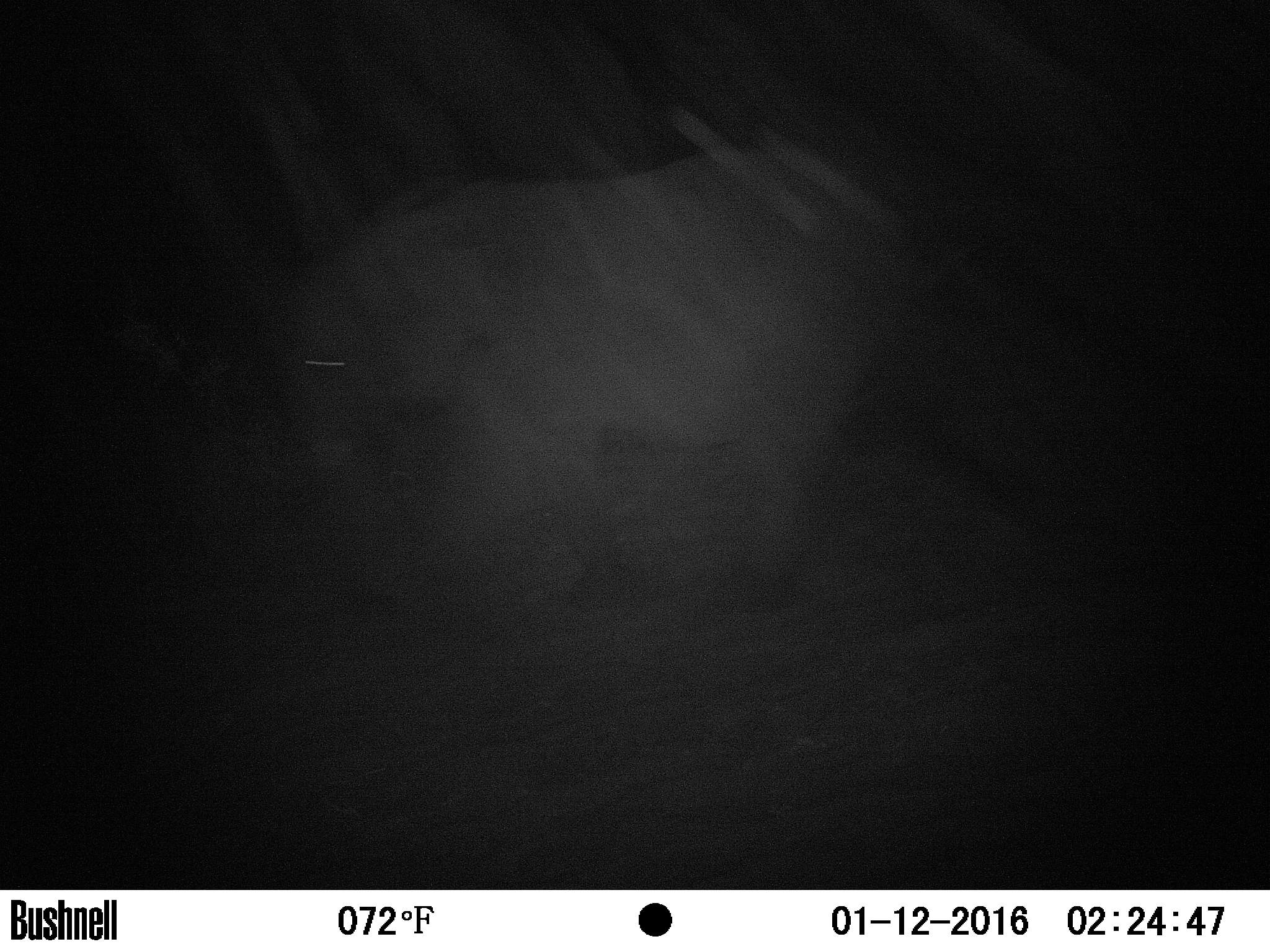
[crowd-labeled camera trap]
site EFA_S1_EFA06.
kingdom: Animalia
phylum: Chordata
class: Mammalia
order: Proboscidea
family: Elephantidae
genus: Loxodonta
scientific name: Loxodonta africana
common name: african bush elephant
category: elephant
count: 1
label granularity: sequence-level